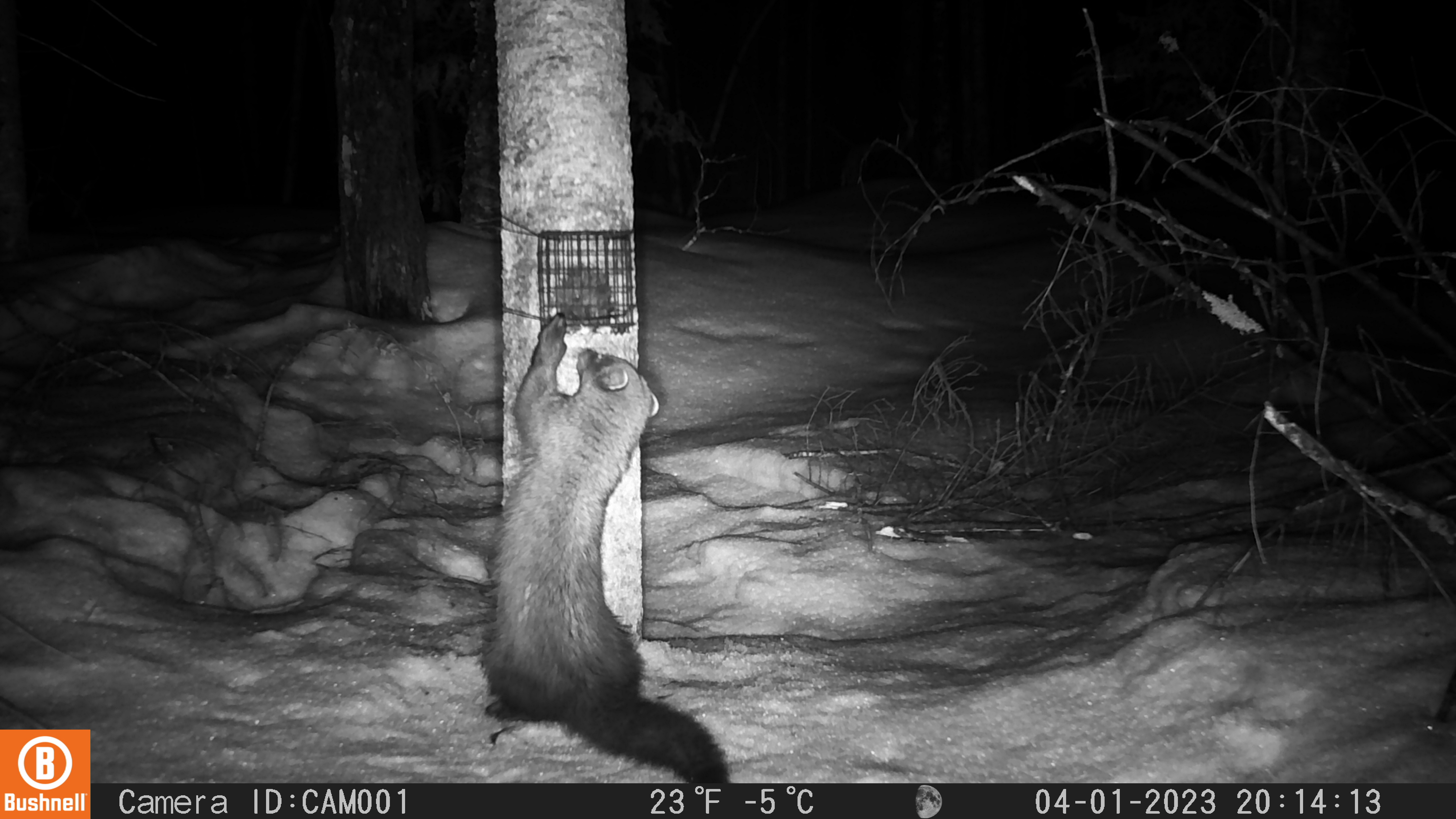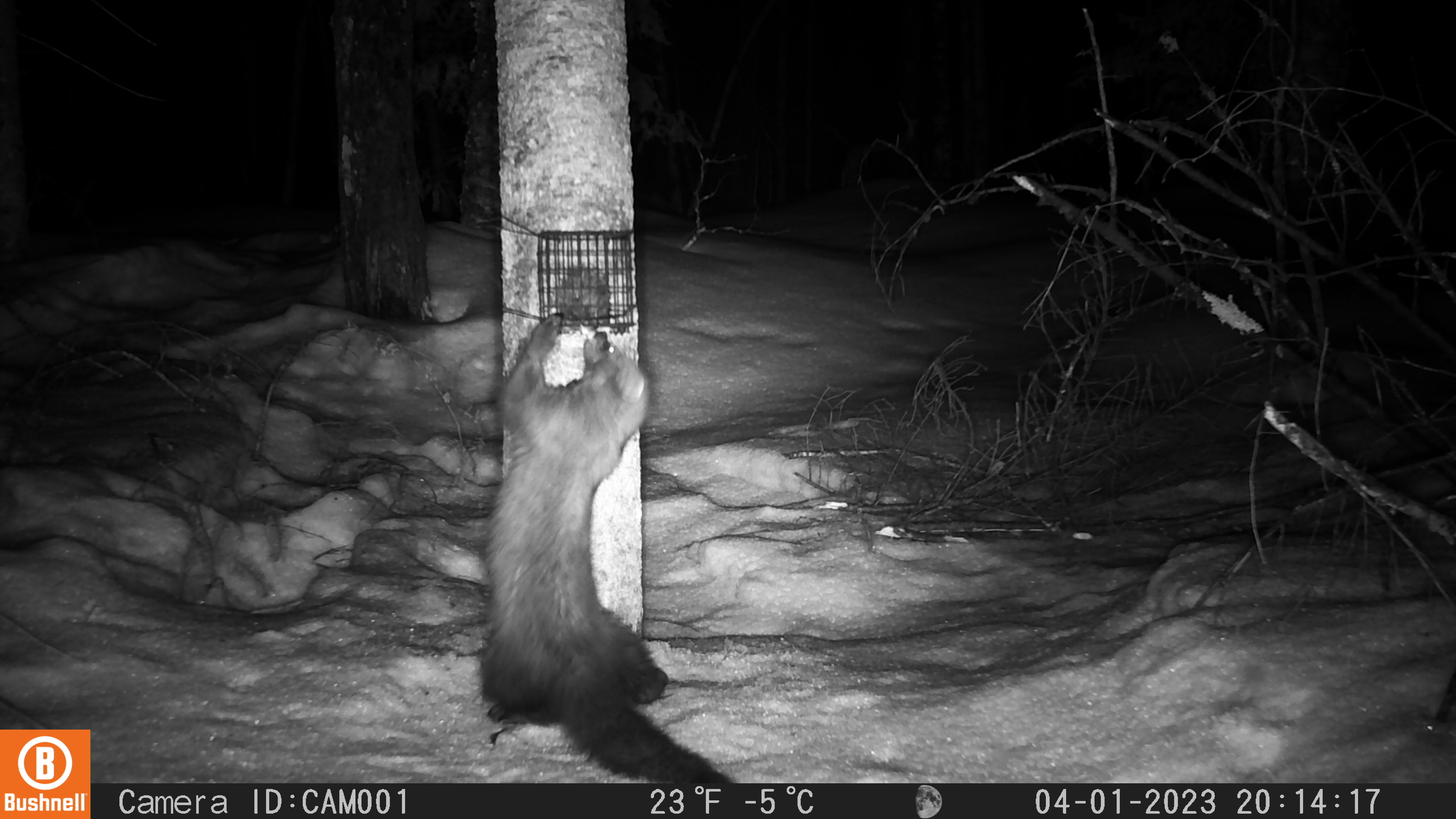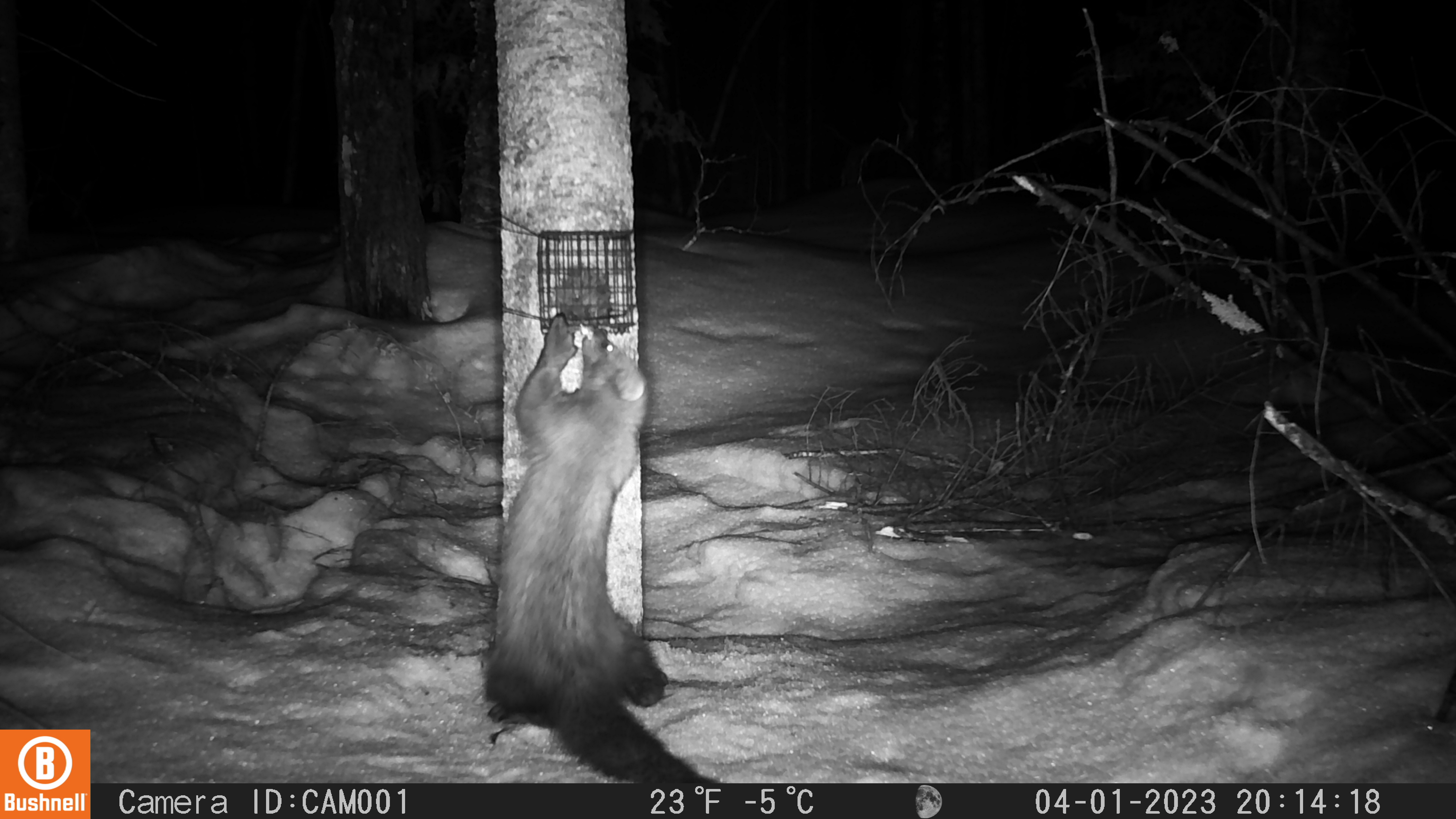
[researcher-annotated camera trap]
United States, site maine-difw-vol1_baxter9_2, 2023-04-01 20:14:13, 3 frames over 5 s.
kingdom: Animalia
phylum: Chordata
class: Mammalia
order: Carnivora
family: Mustelidae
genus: Pekania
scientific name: Pekania pennanti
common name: fisher